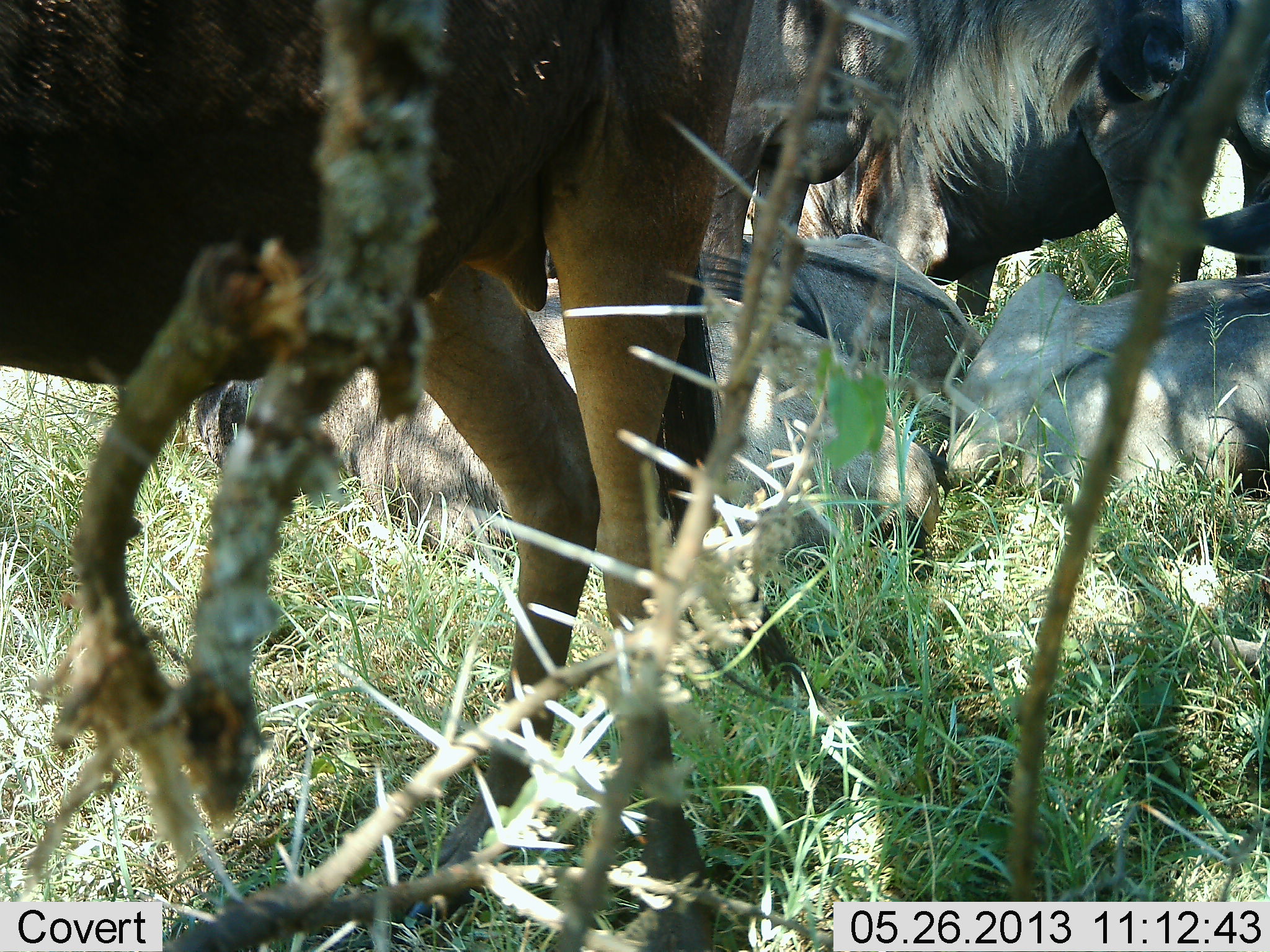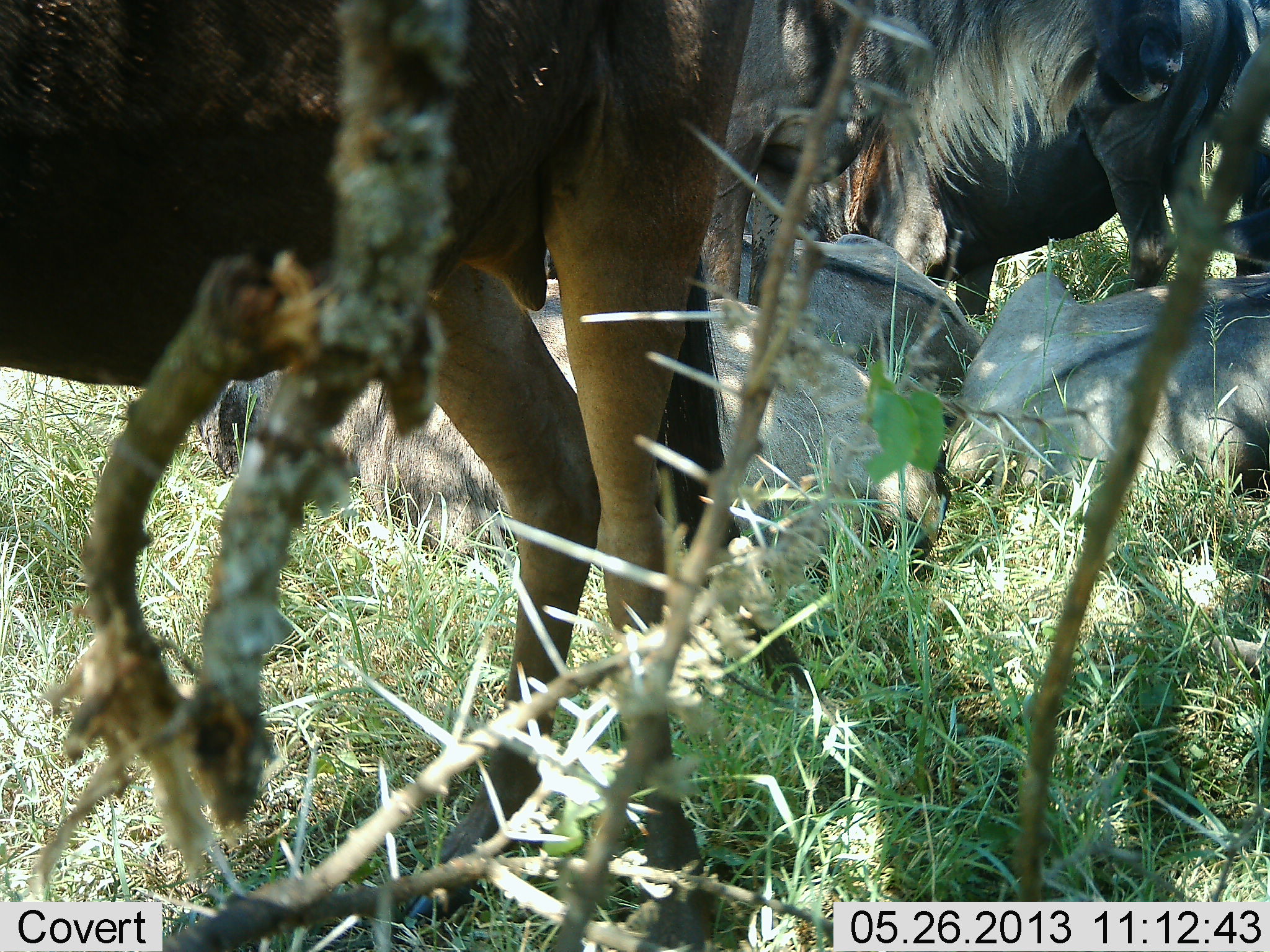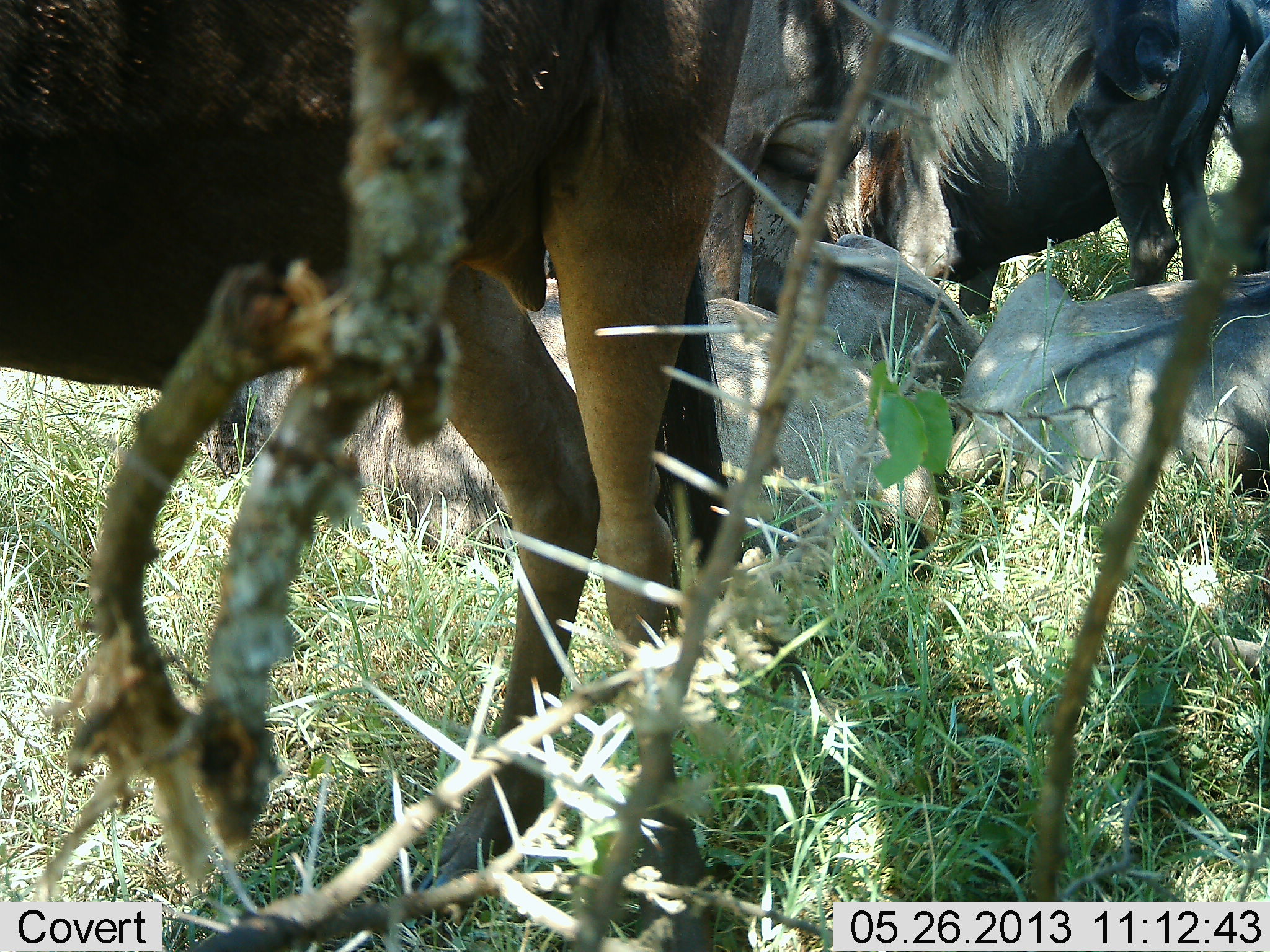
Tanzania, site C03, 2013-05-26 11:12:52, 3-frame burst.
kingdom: Animalia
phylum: Chordata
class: Mammalia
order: Artiodactyla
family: Bovidae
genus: Connochaetes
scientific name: Connochaetes taurinus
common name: blue wildebeest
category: wildebeest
Wildebeest (blue wildebeest) (Connochaetes taurinus), count 6. Behavior (volunteer vote fractions): standing 100%, resting 90%, moving 0%, interacting 0%. Young present (vote fraction): 0%. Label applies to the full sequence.